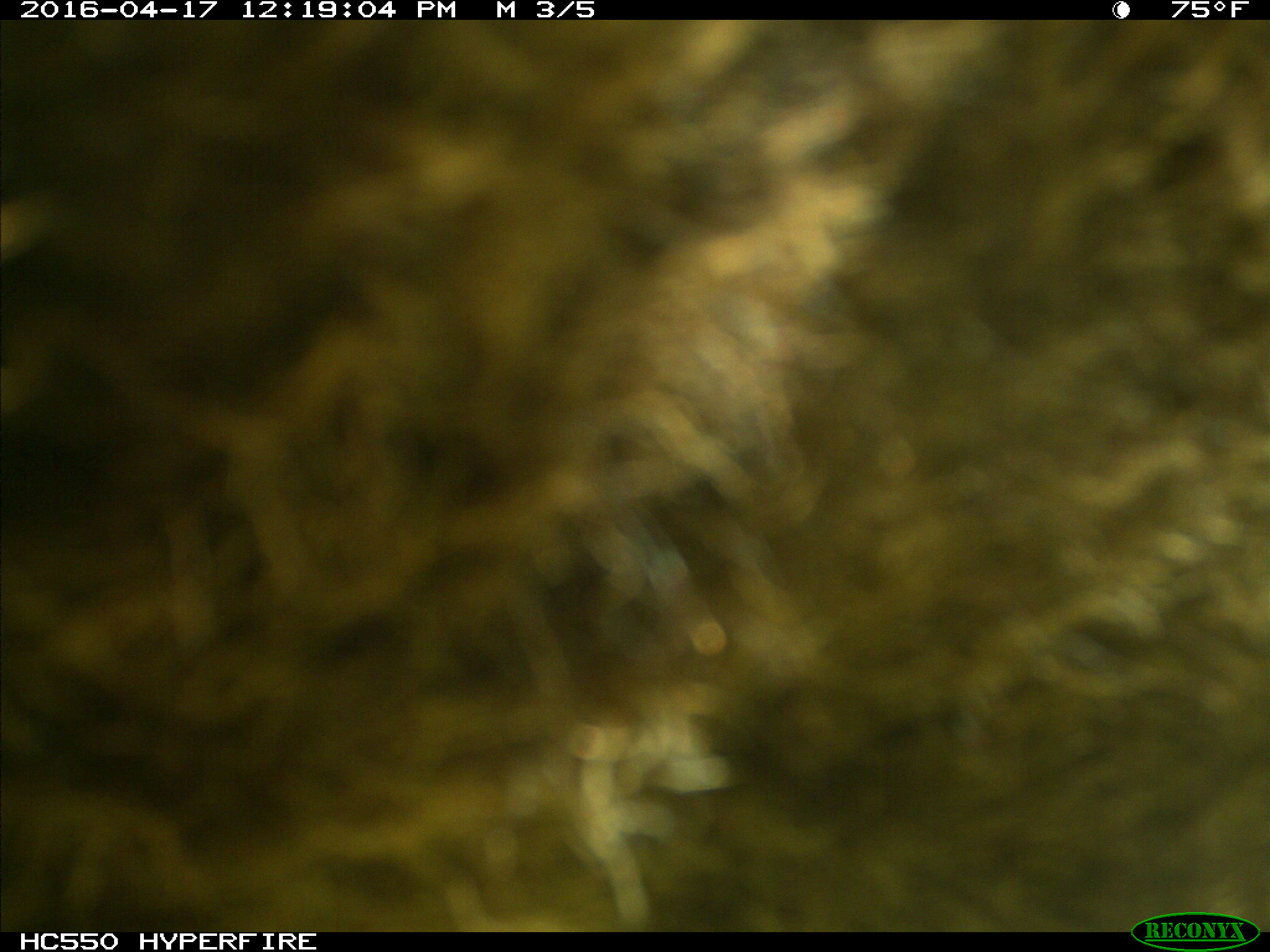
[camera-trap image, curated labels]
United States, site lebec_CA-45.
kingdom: Animalia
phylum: Chordata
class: Mammalia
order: Artiodactyla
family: Bovidae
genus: Bos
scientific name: Bos taurus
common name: domestic cow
Bos taurus (domestic cow).